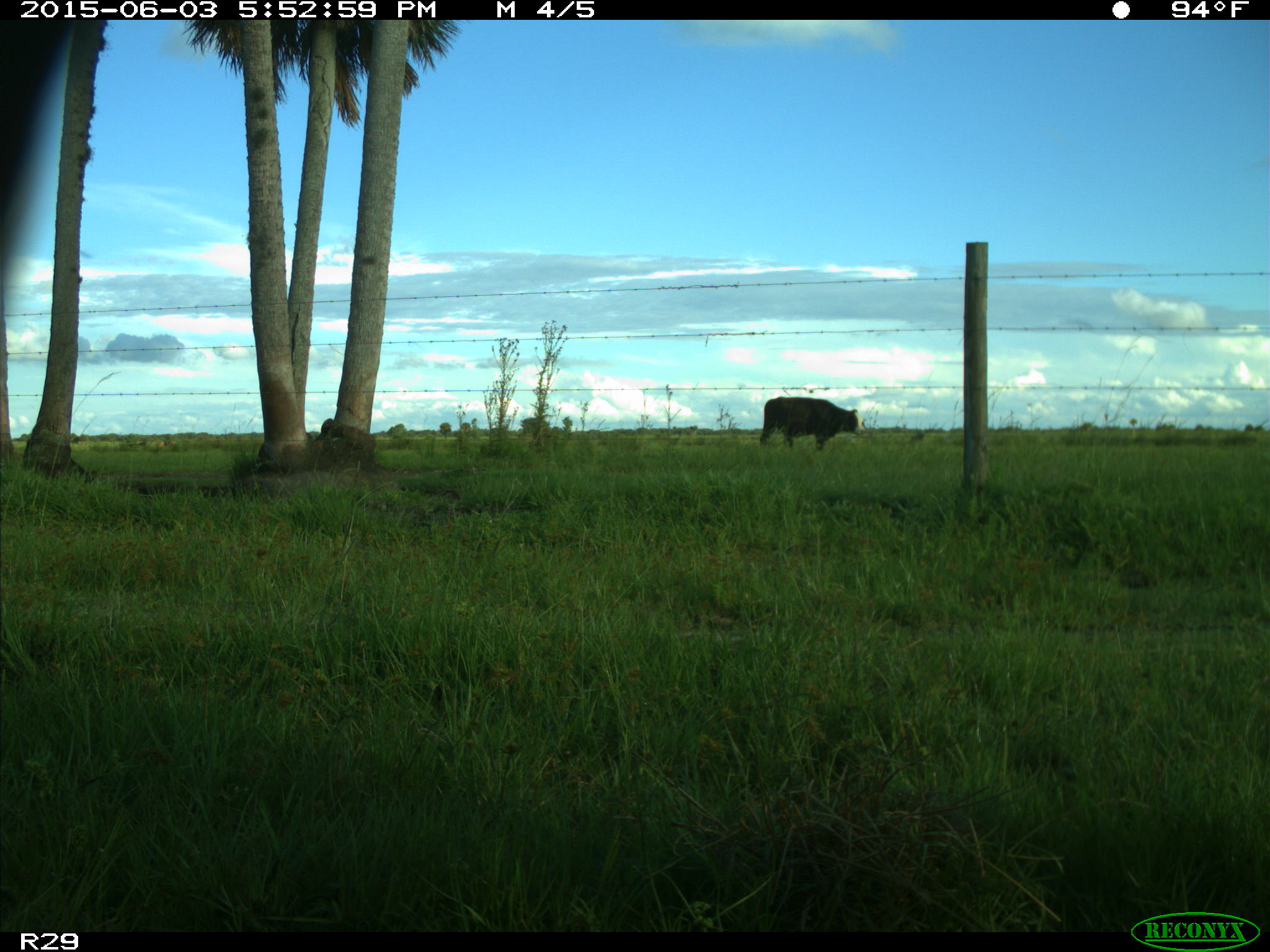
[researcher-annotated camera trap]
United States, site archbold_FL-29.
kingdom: Animalia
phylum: Chordata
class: Mammalia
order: Artiodactyla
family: Bovidae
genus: Bos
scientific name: Bos taurus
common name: domestic cow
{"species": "Bos taurus (domestic cow)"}